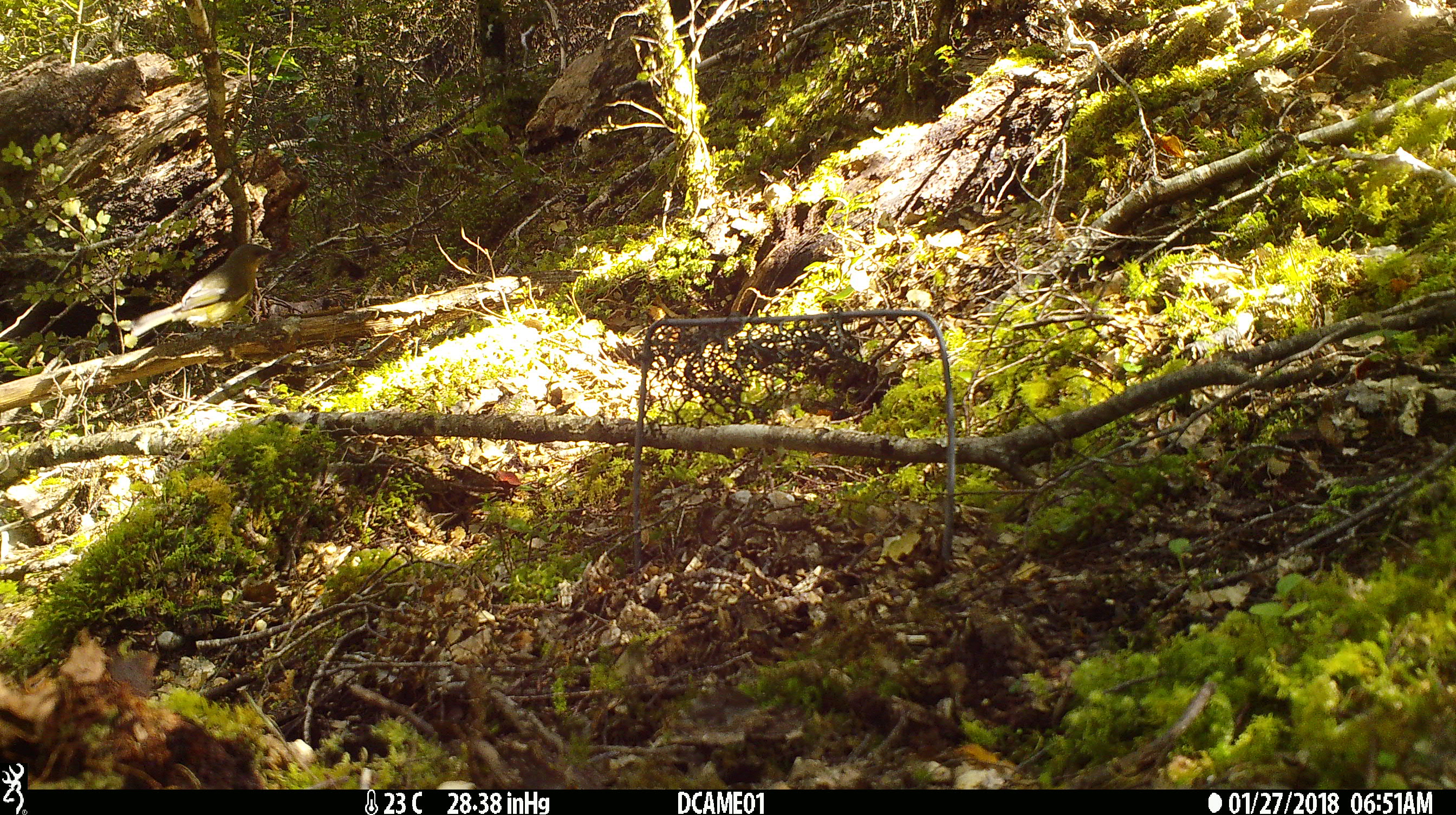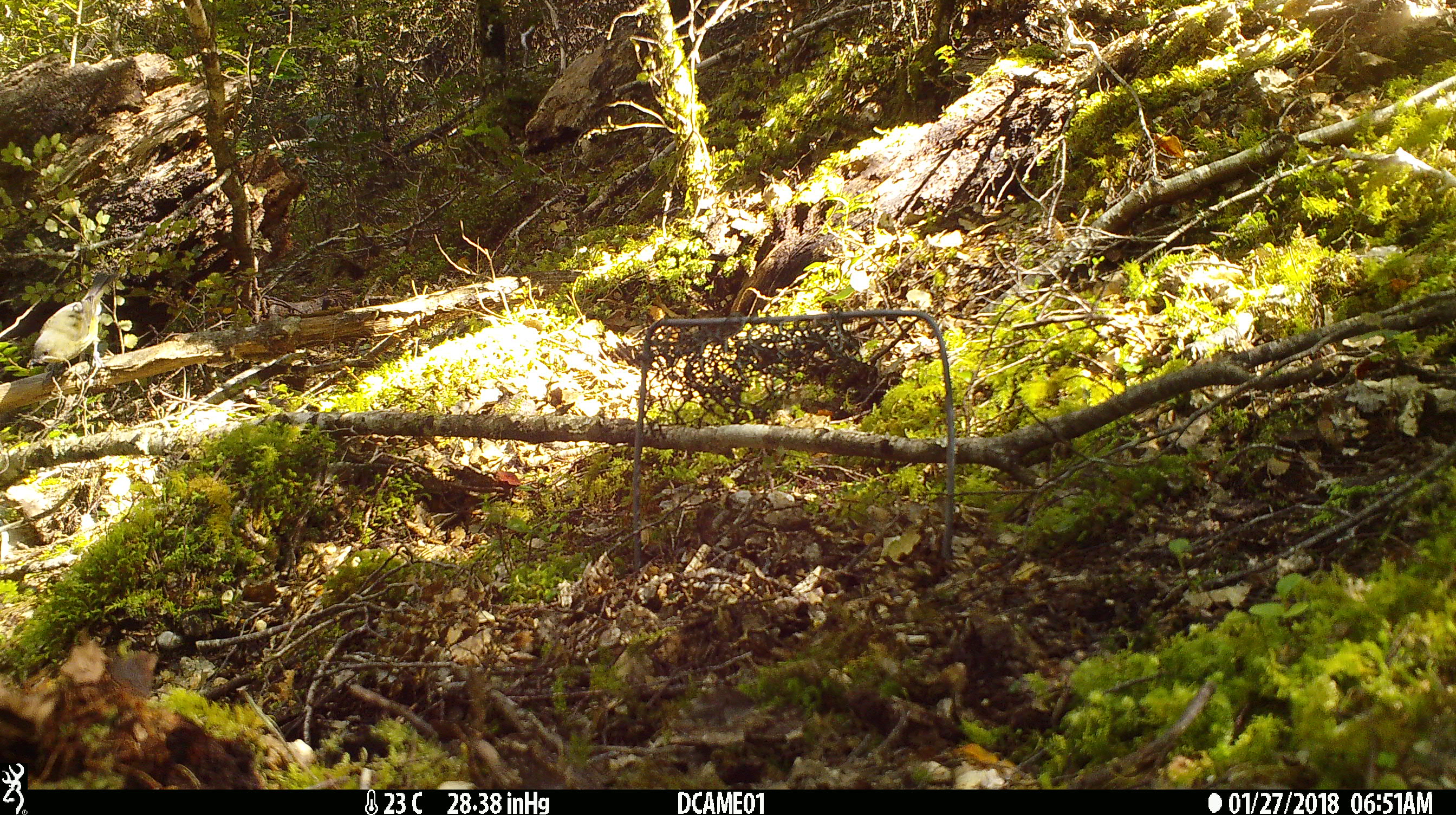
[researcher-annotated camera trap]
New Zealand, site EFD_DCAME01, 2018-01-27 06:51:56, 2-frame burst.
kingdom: Animalia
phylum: Chordata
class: Aves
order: Passeriformes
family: Meliphagidae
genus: Anthornis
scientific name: Anthornis melanura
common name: new zealand bellbird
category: bellbird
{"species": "bellbird (new zealand bellbird) (Anthornis melanura)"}